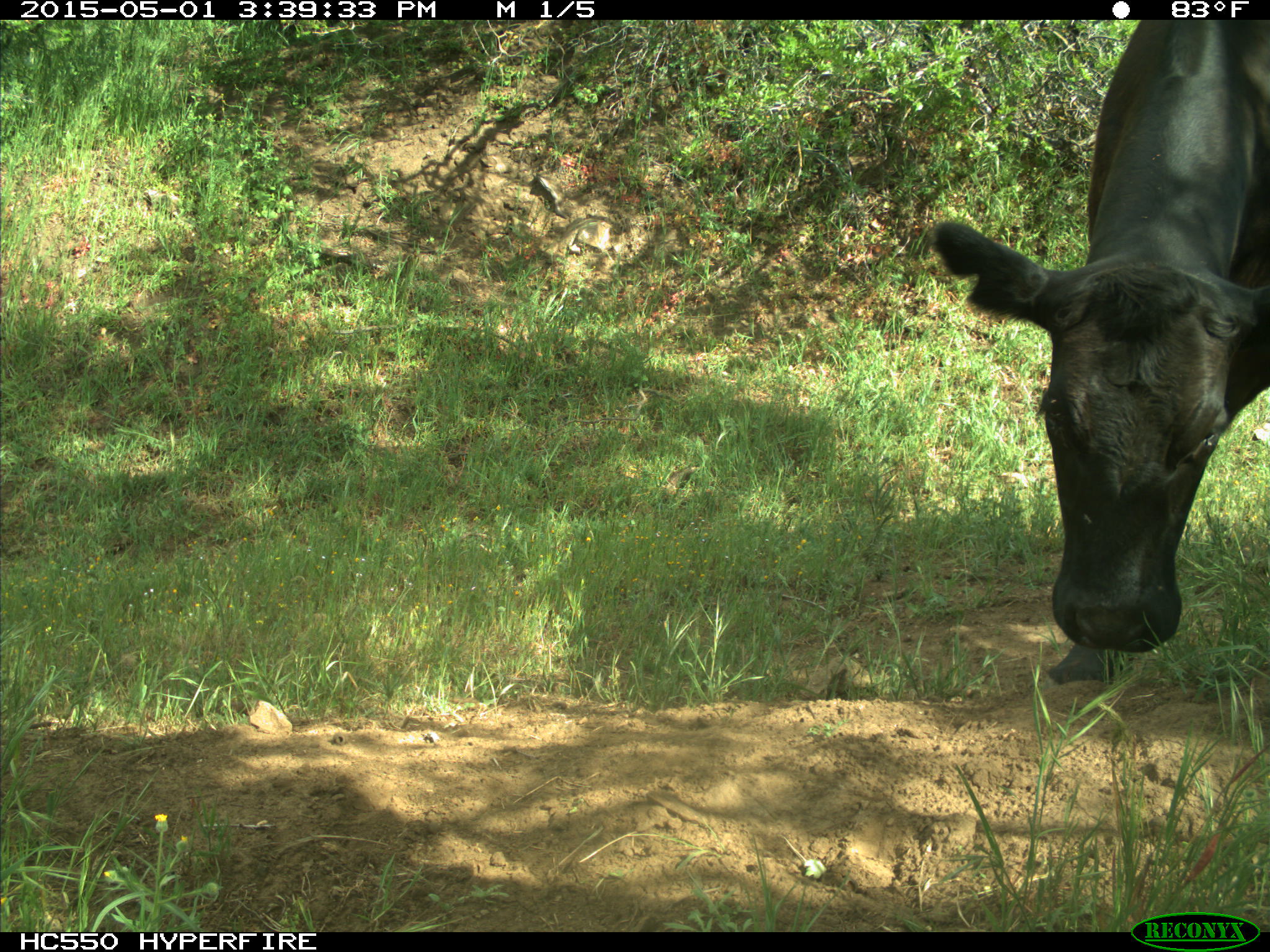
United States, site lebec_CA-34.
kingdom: Animalia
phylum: Chordata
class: Mammalia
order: Artiodactyla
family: Bovidae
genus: Bos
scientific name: Bos taurus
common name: domestic cow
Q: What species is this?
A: Bos taurus (domestic cow).